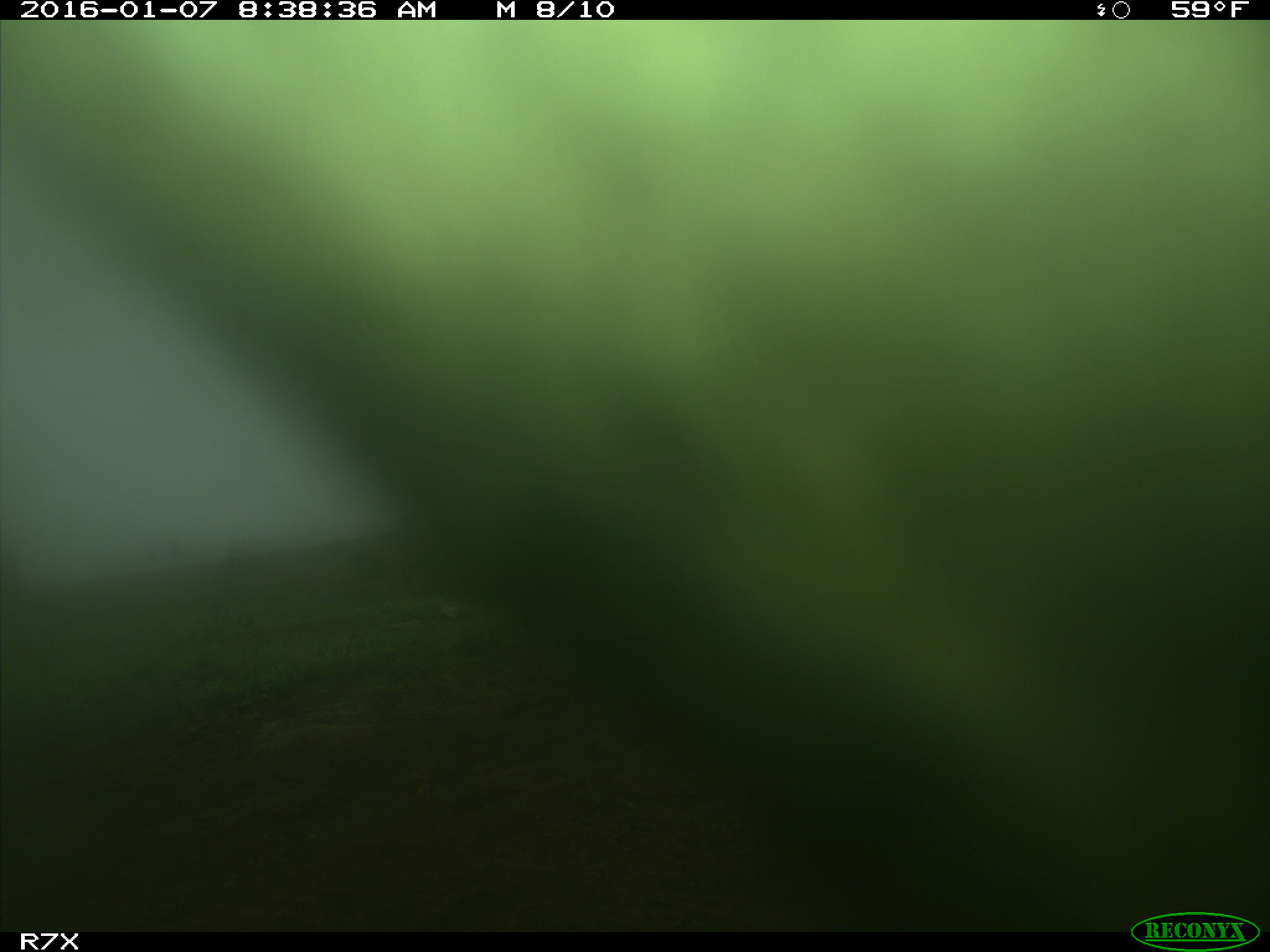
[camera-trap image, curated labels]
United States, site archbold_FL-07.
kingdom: Animalia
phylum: Chordata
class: Mammalia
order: Artiodactyla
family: Bovidae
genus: Bos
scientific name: Bos taurus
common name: domestic cow